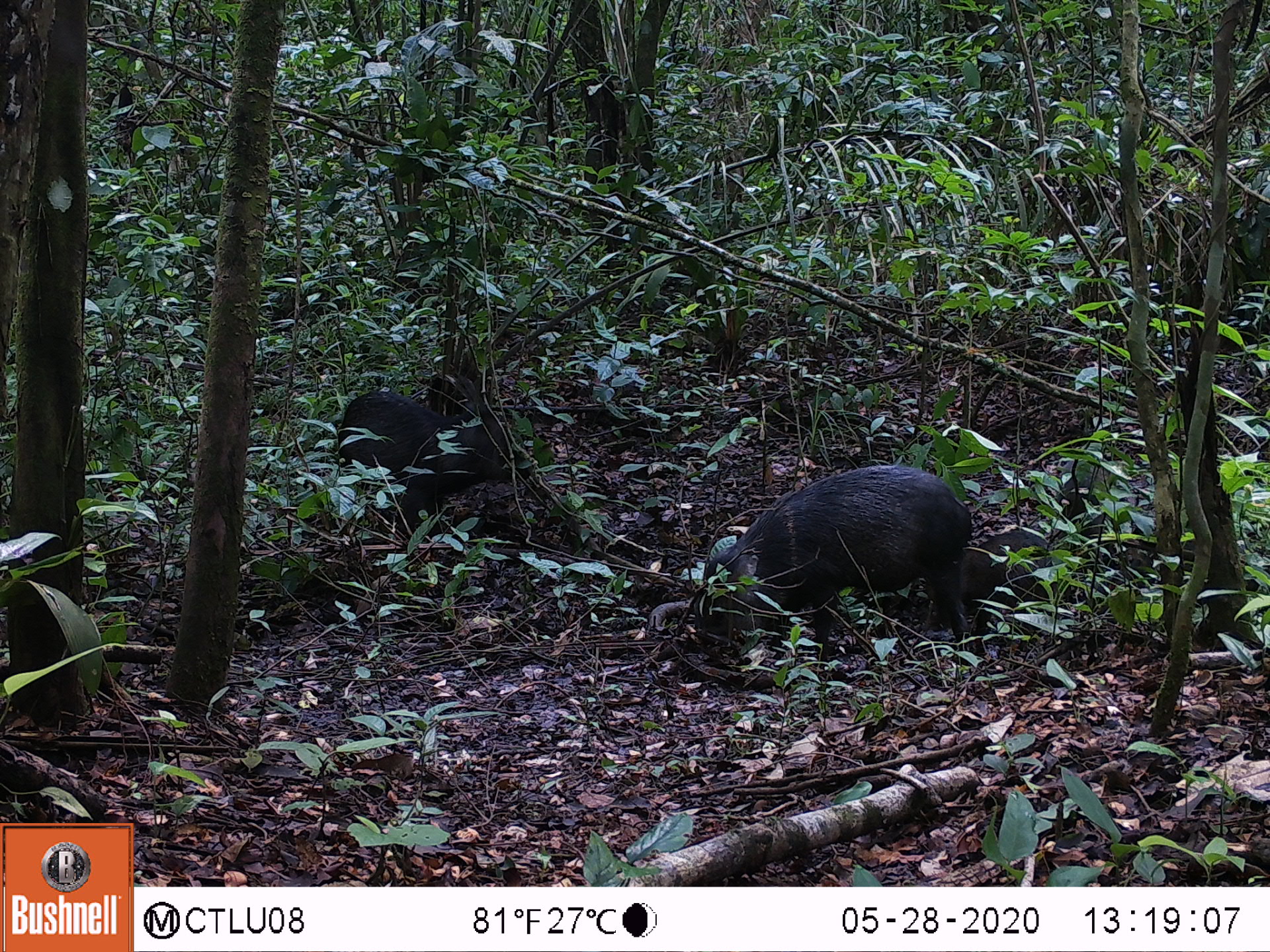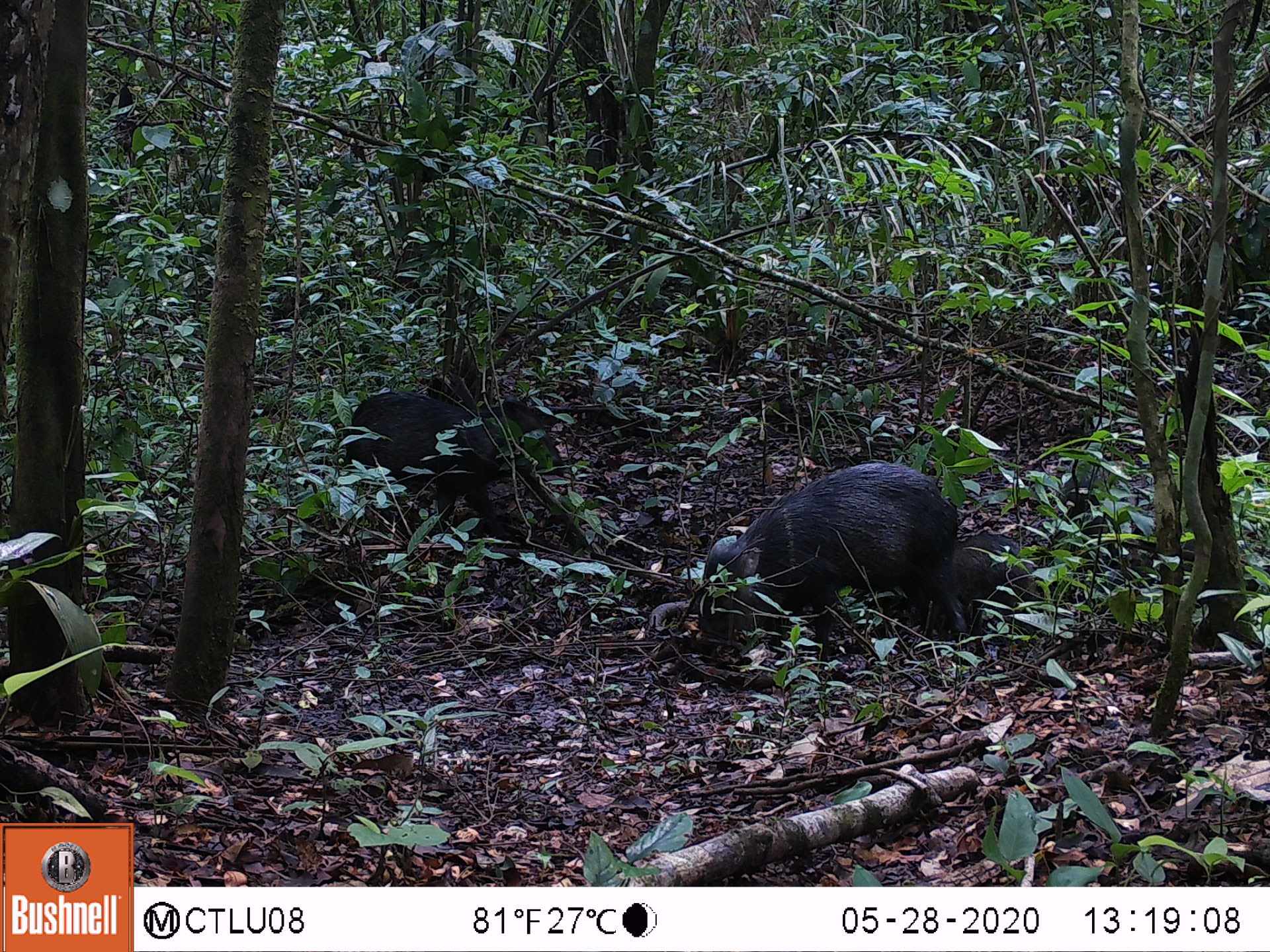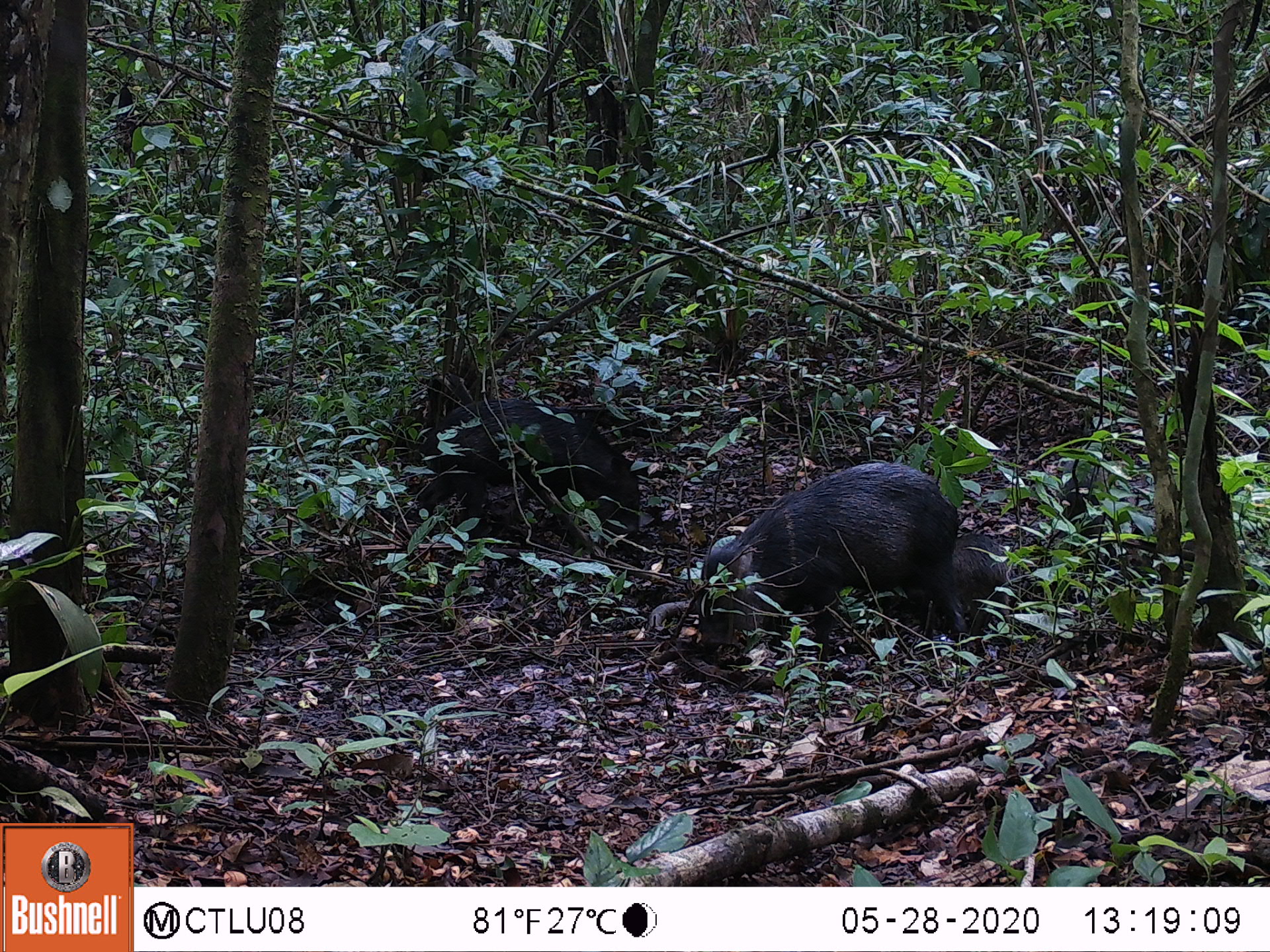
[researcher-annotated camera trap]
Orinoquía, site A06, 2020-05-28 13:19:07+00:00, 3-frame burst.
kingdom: Animalia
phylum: Chordata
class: Mammalia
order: Artiodactyla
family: Tayassuidae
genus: Pecari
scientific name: Pecari tajacu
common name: collared peccary